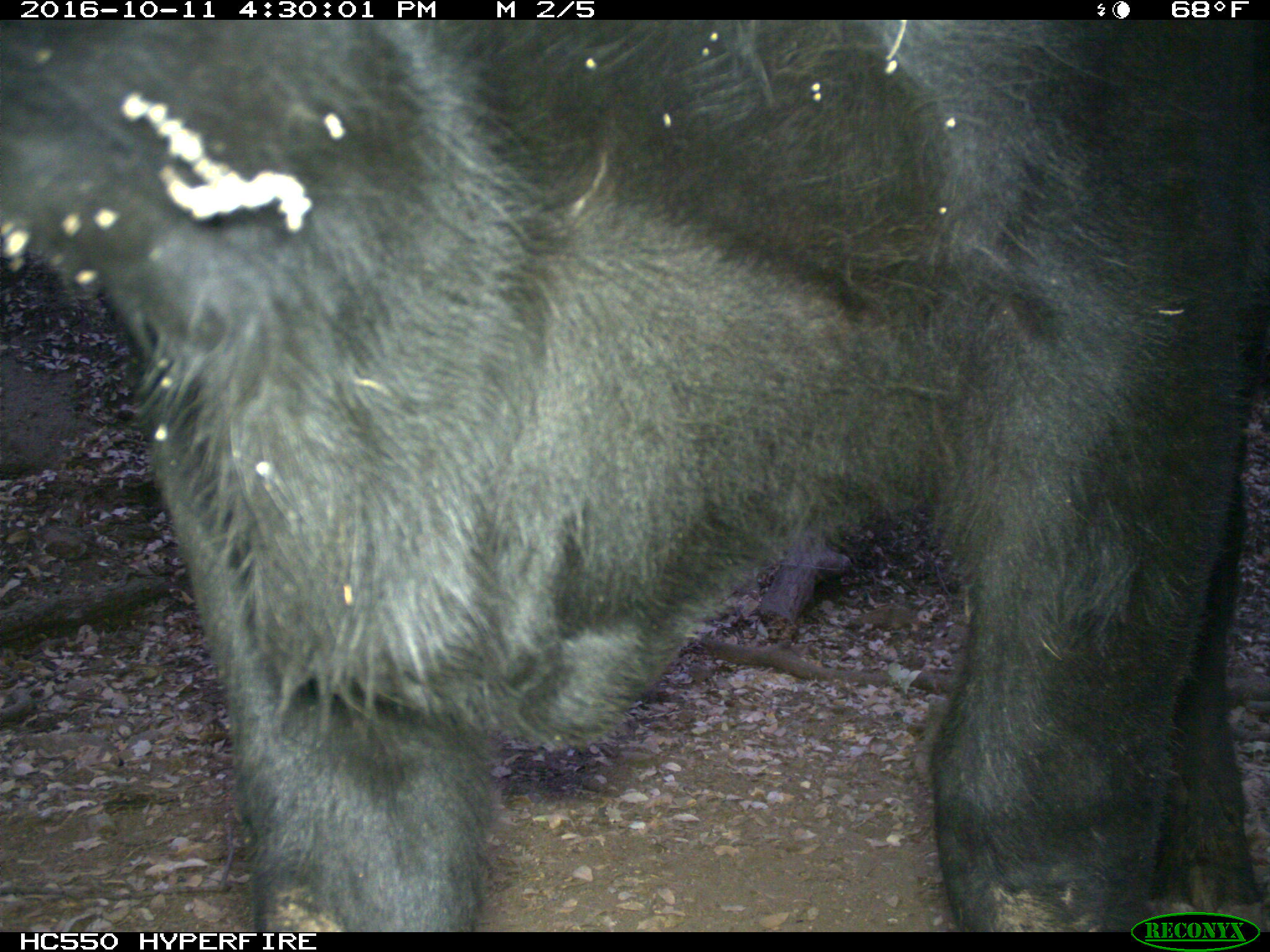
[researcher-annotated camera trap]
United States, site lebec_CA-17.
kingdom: Animalia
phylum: Chordata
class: Mammalia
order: Artiodactyla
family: Bovidae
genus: Bos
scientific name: Bos taurus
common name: domestic cow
Bos taurus (domestic cow).